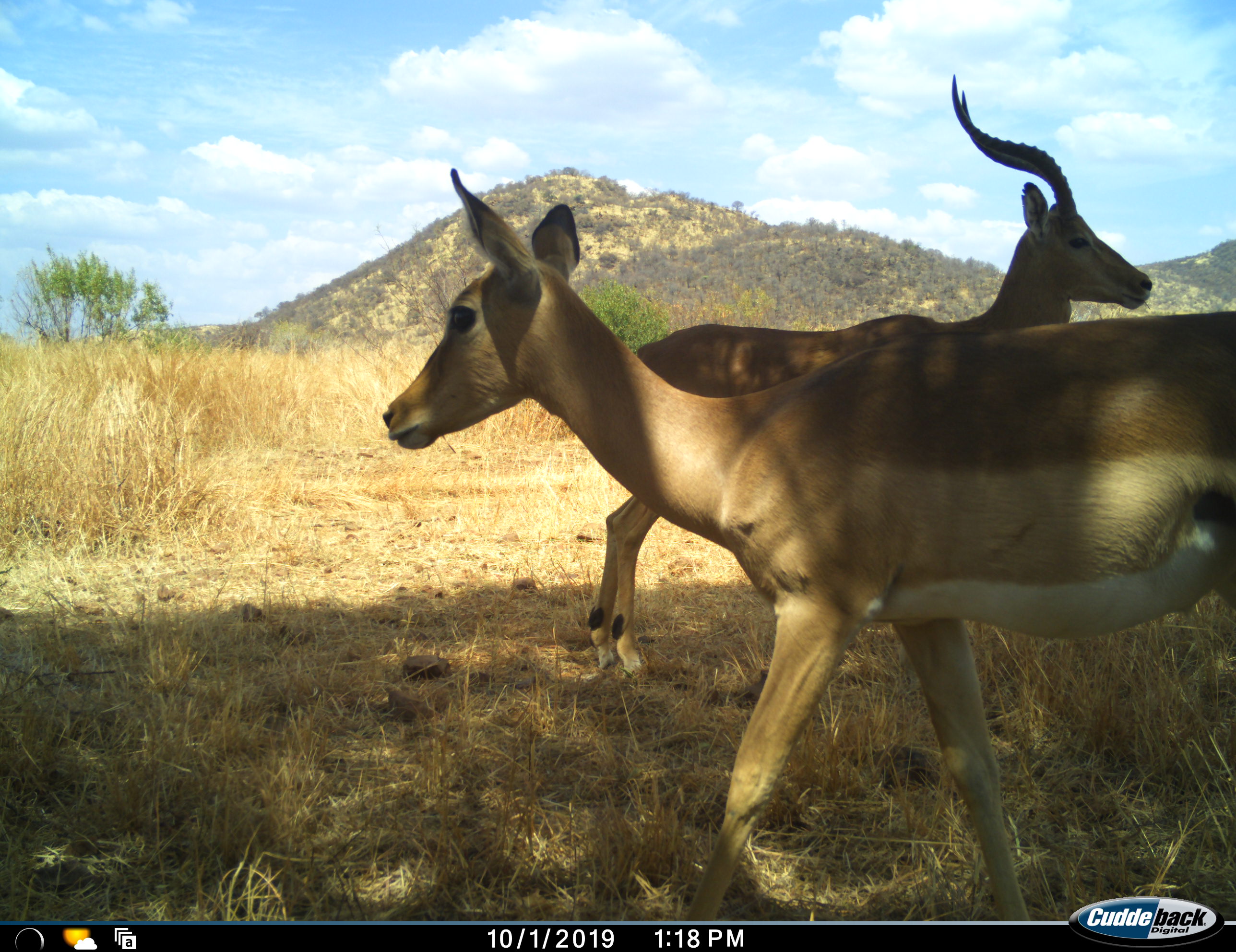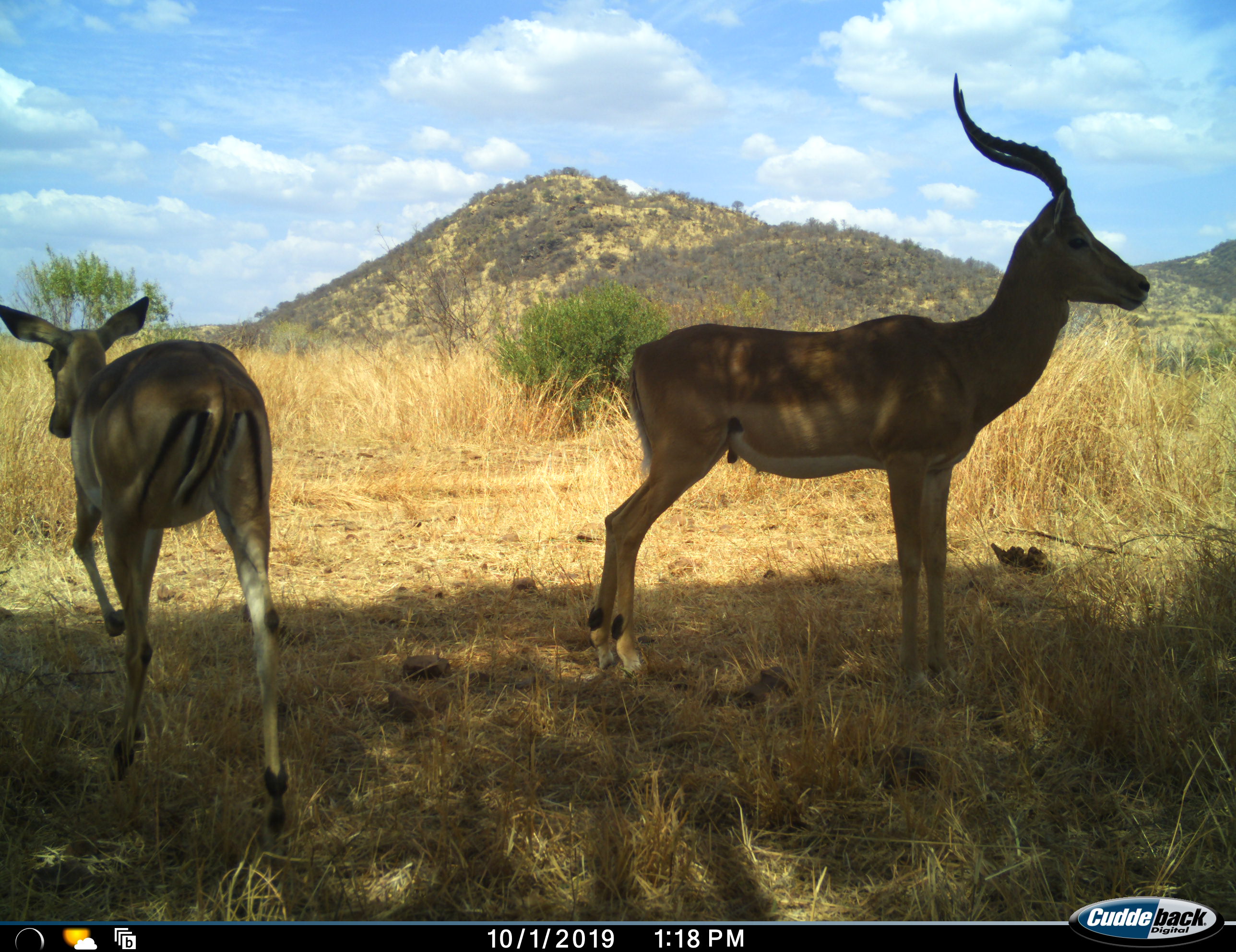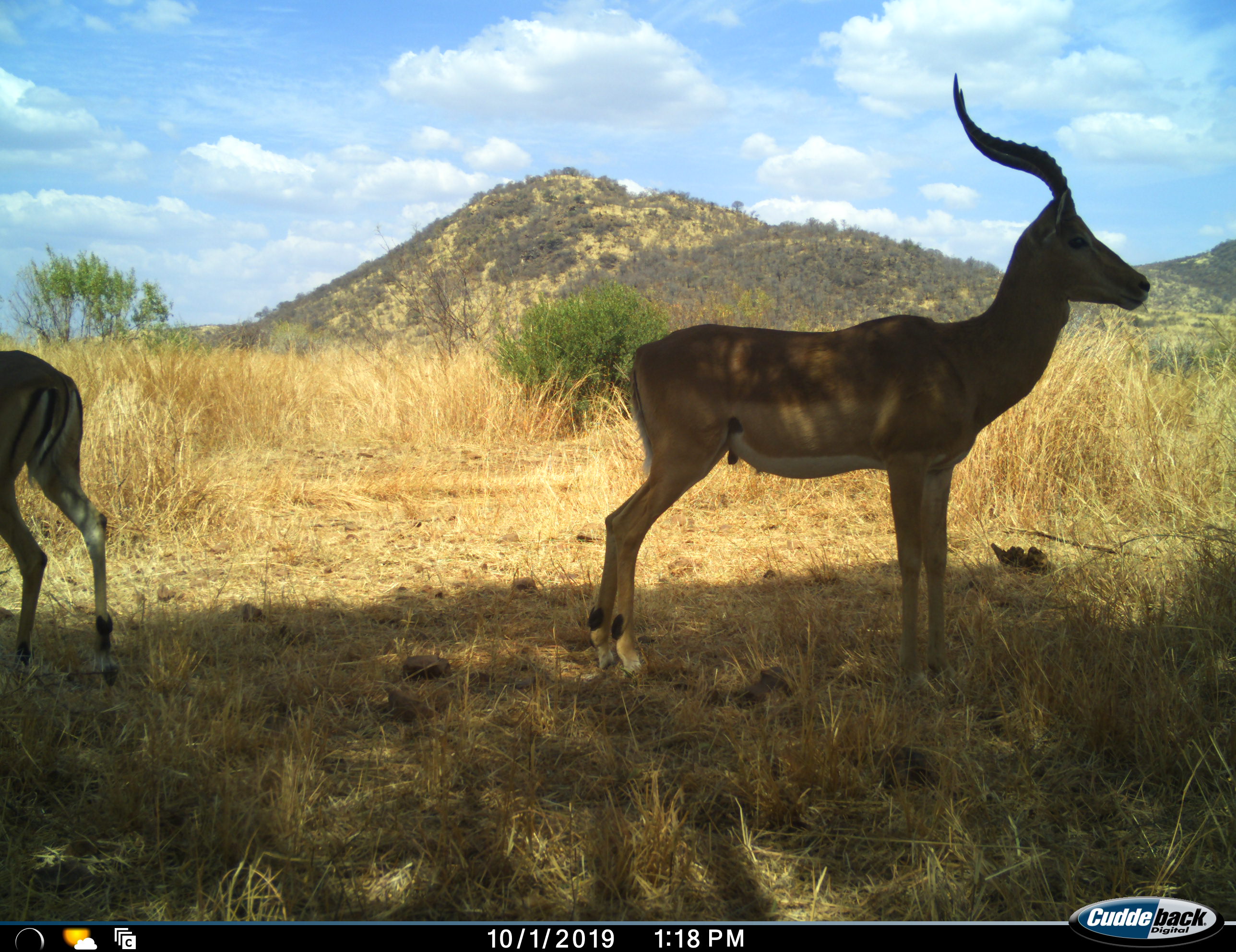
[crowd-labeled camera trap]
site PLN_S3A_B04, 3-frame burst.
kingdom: Animalia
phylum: Chordata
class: Mammalia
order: Artiodactyla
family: Bovidae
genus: Aepyceros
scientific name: Aepyceros melampus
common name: impala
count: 2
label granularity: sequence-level